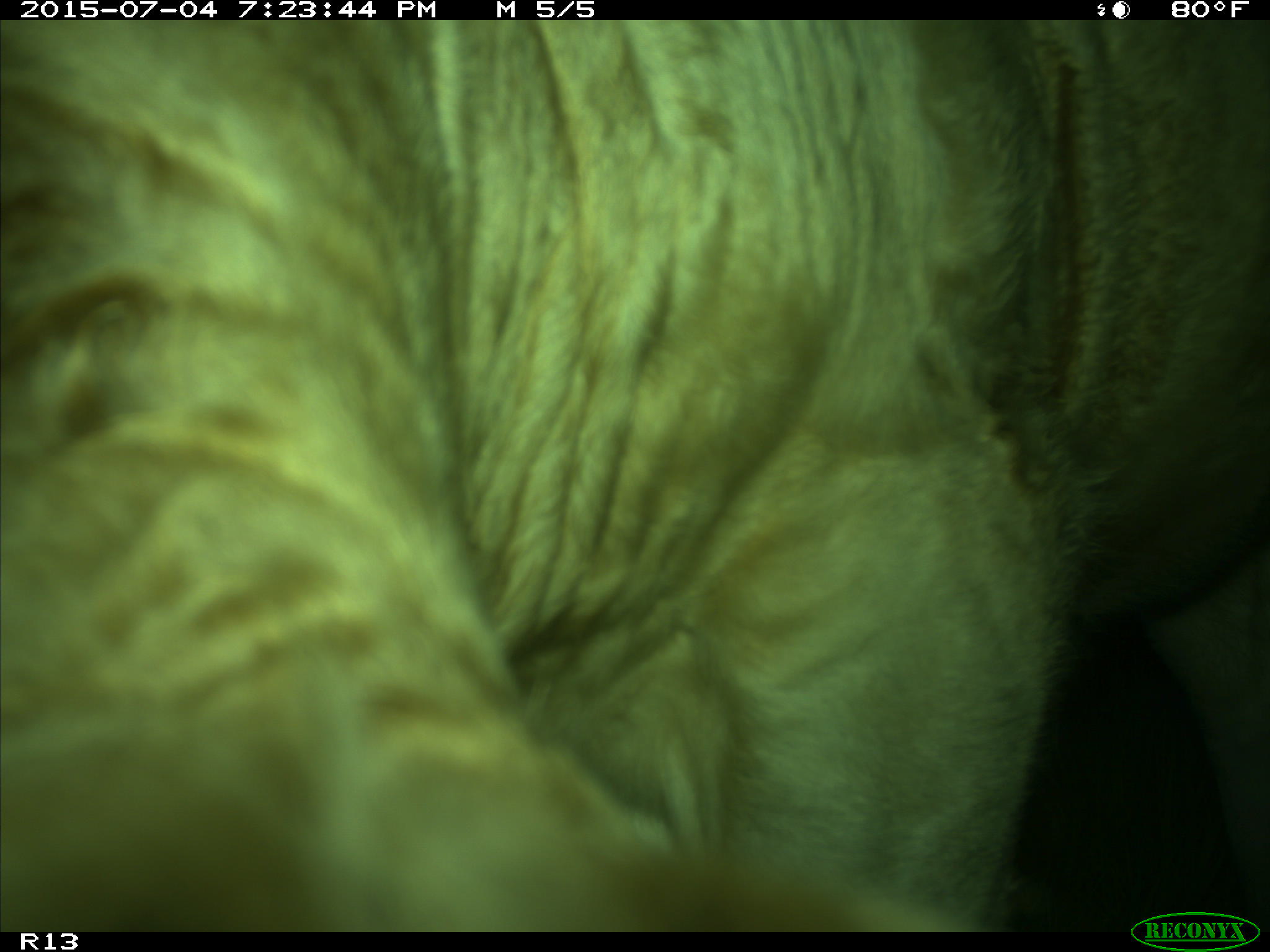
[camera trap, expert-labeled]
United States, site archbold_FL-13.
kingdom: Animalia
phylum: Chordata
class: Mammalia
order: Artiodactyla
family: Bovidae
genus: Bos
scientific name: Bos taurus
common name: domestic cow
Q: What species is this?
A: Bos taurus (domestic cow).